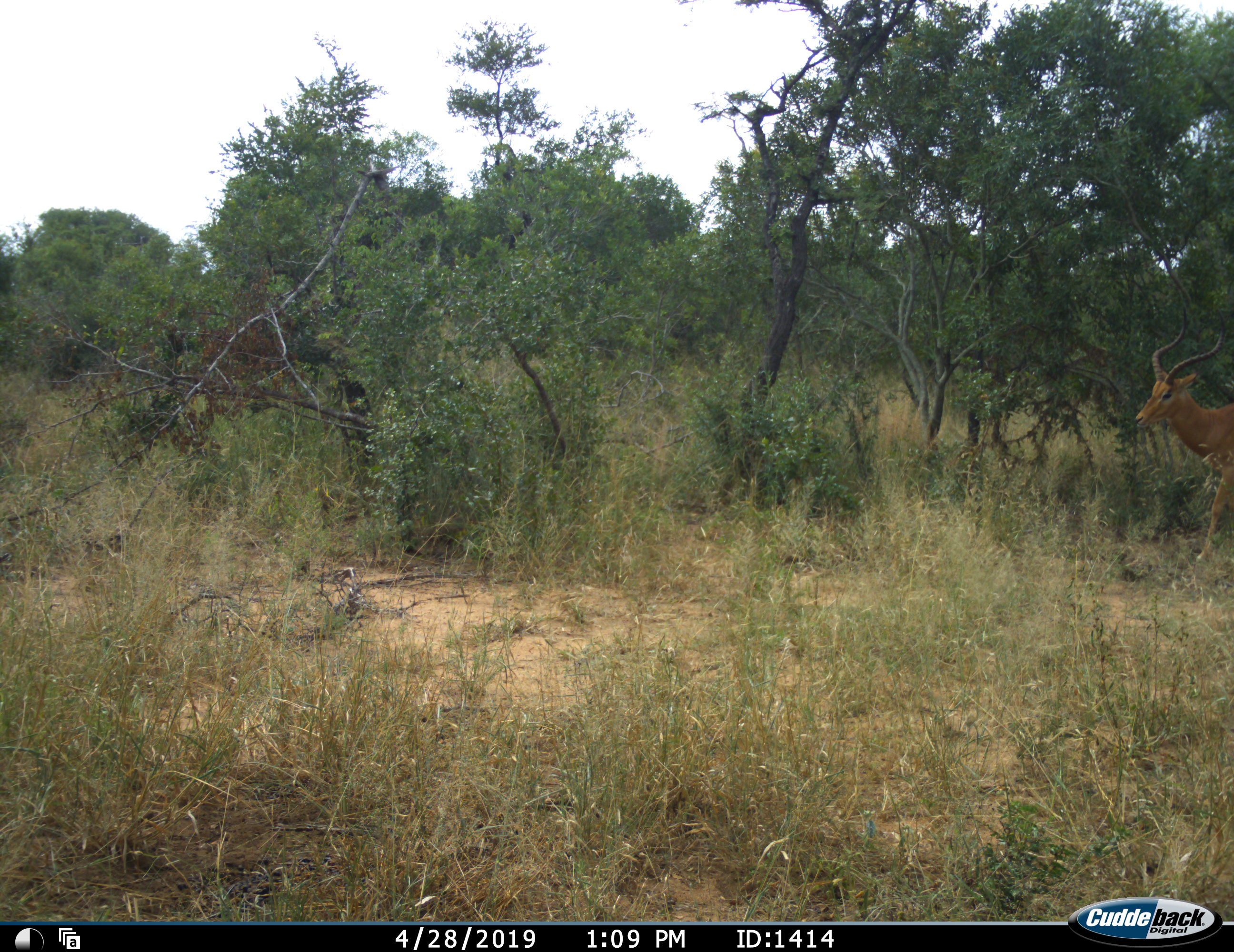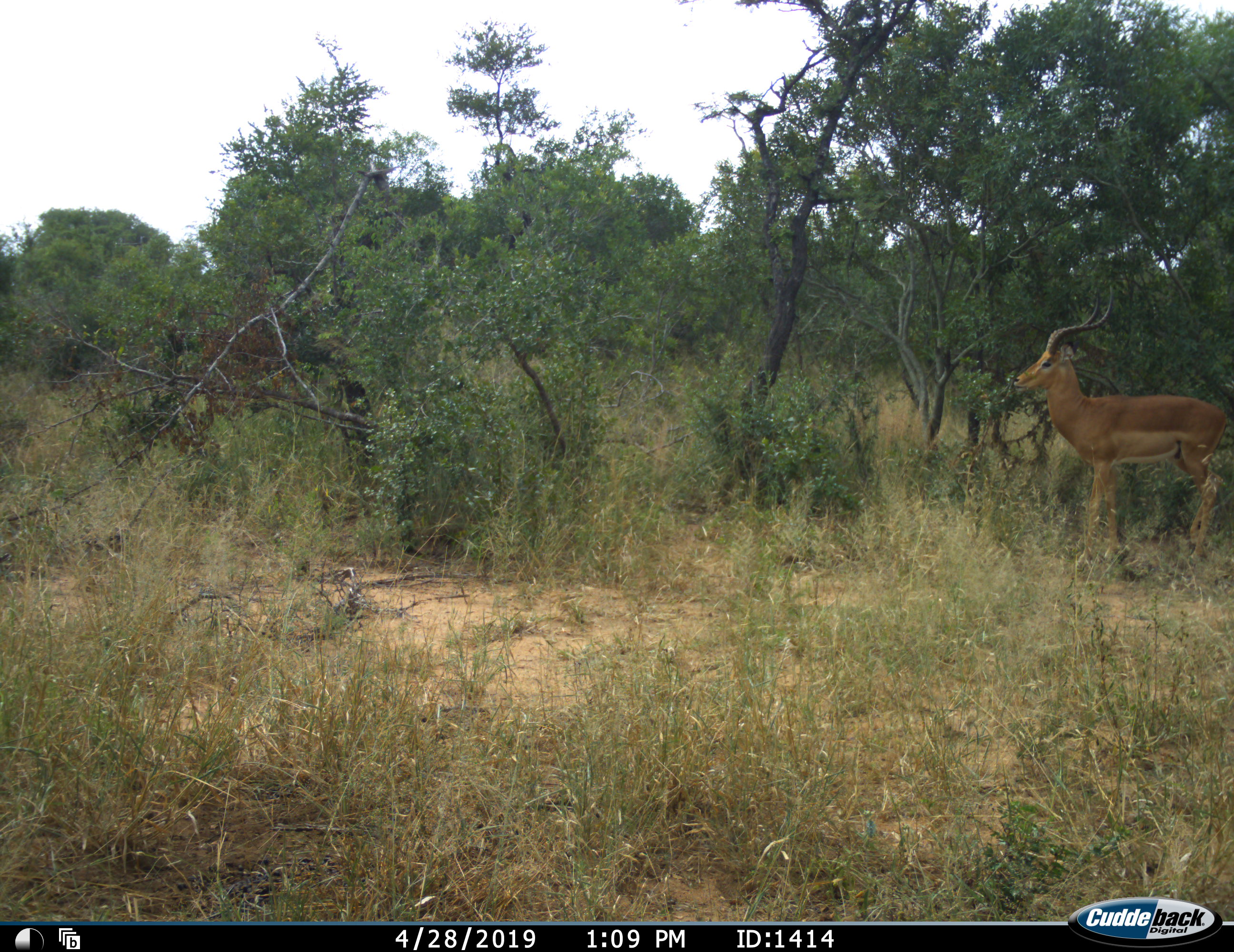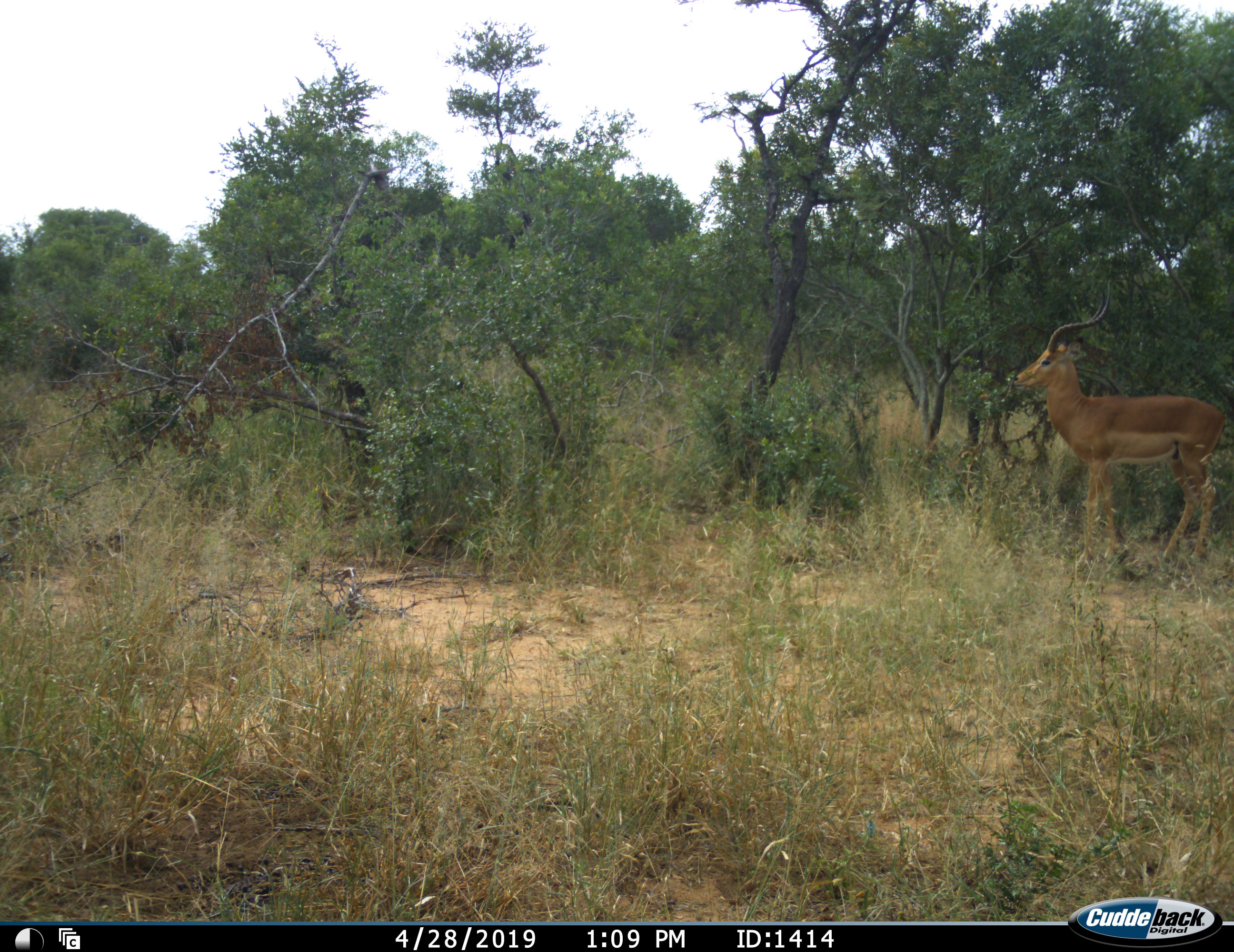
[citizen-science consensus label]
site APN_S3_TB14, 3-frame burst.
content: unidentified animal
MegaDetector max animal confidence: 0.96